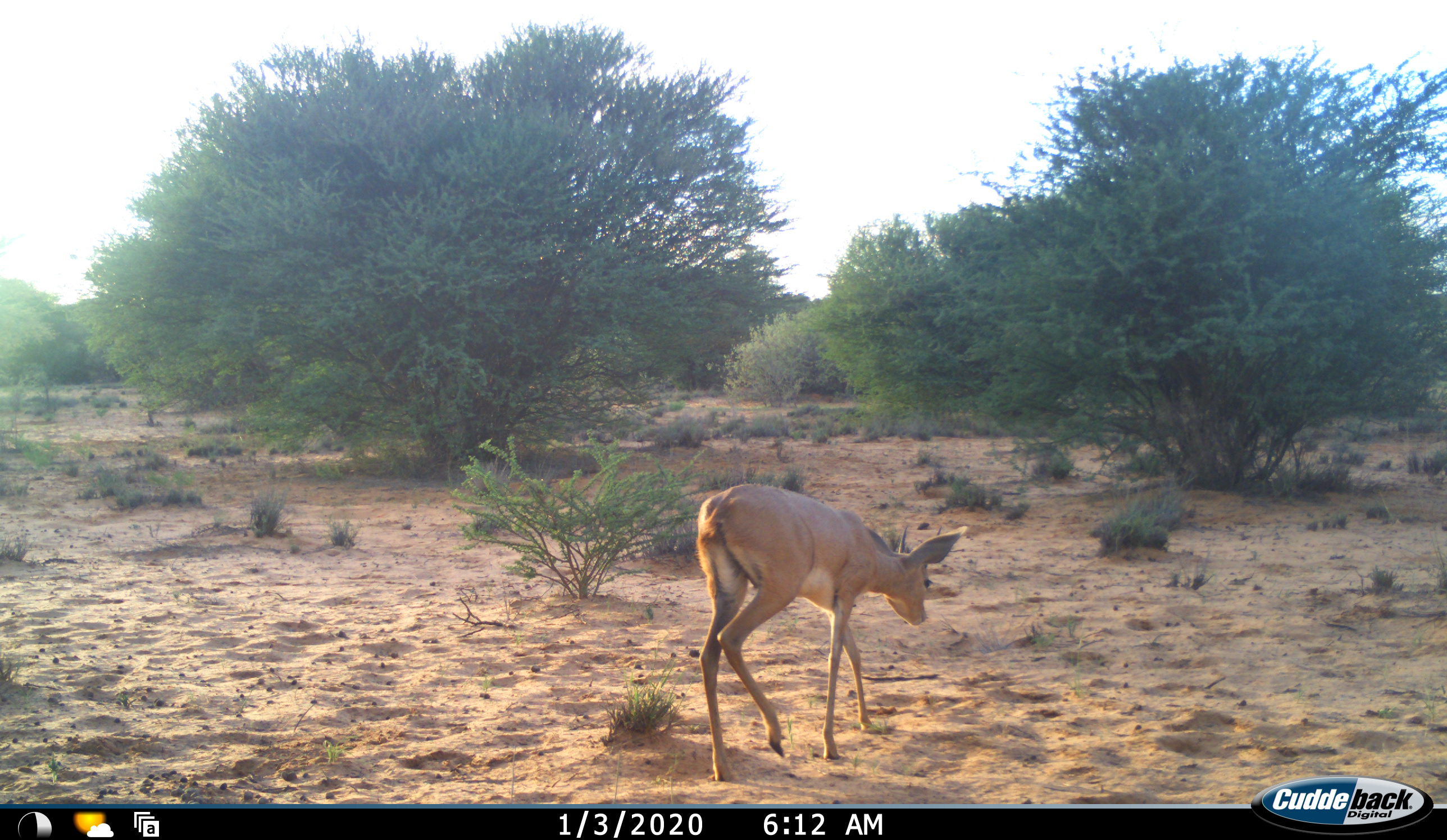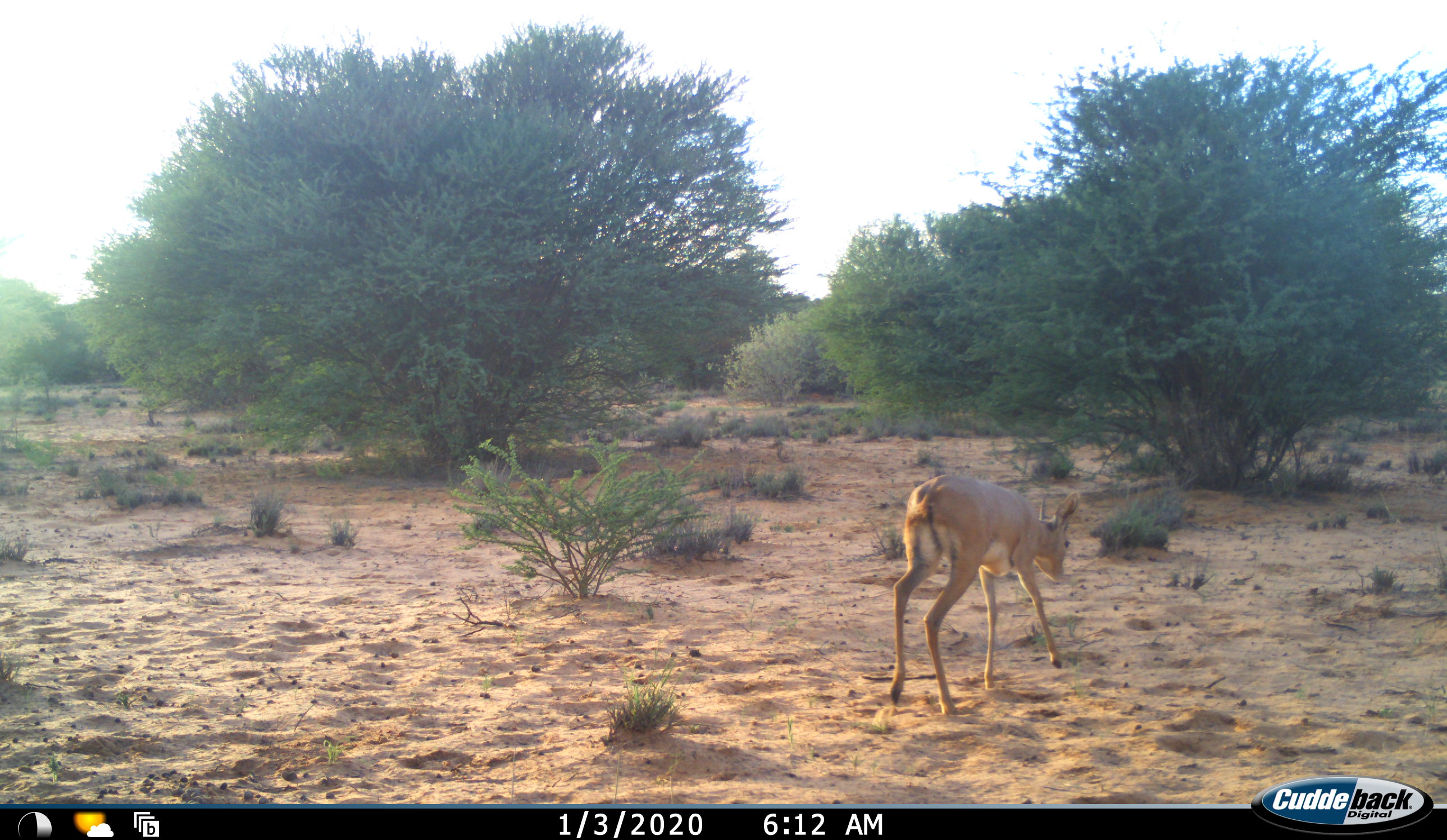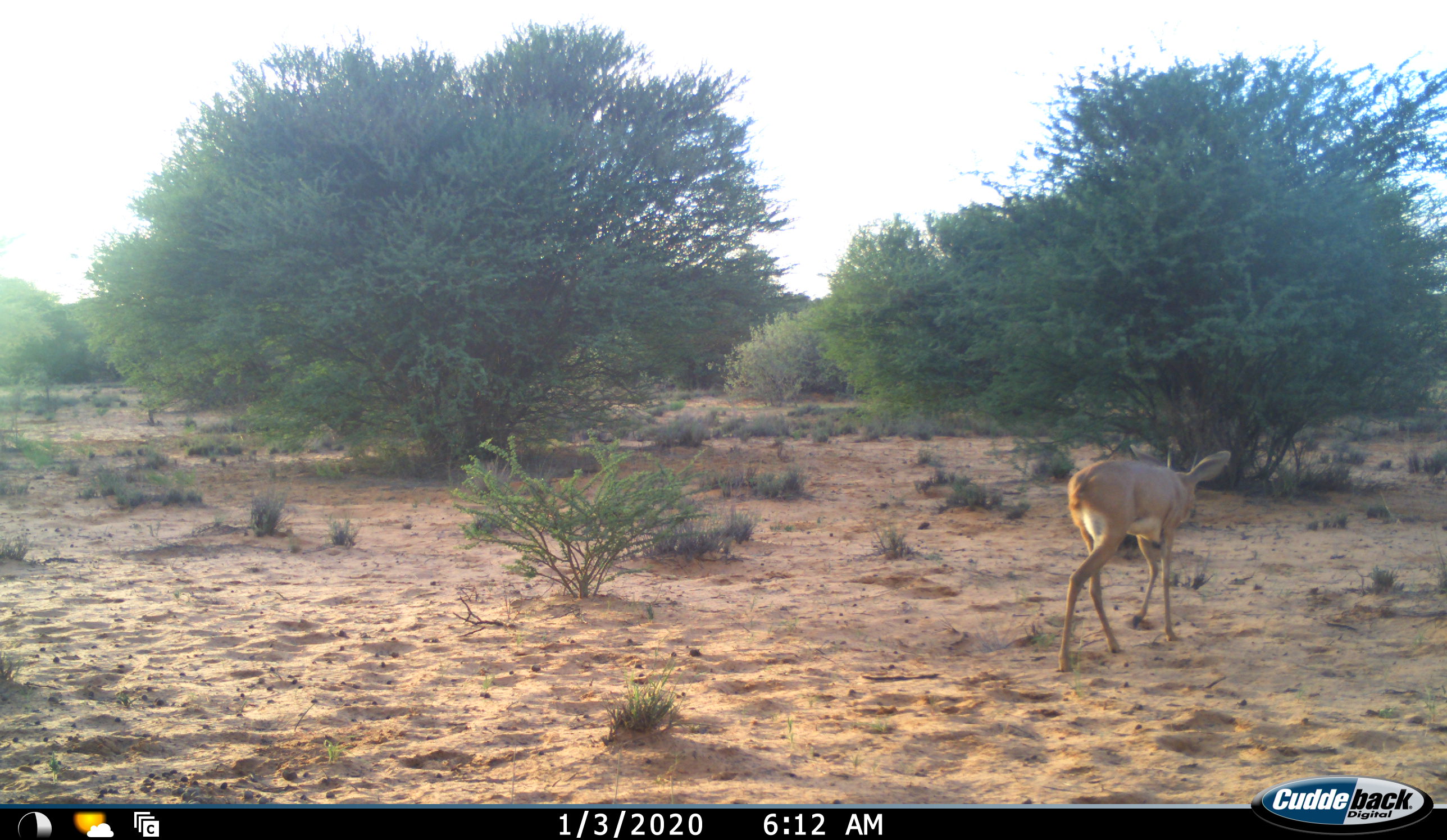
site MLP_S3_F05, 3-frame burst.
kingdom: Animalia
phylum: Chordata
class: Mammalia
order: Artiodactyla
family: Bovidae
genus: Raphicerus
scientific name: Raphicerus campestris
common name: steenbok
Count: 1.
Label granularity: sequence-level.